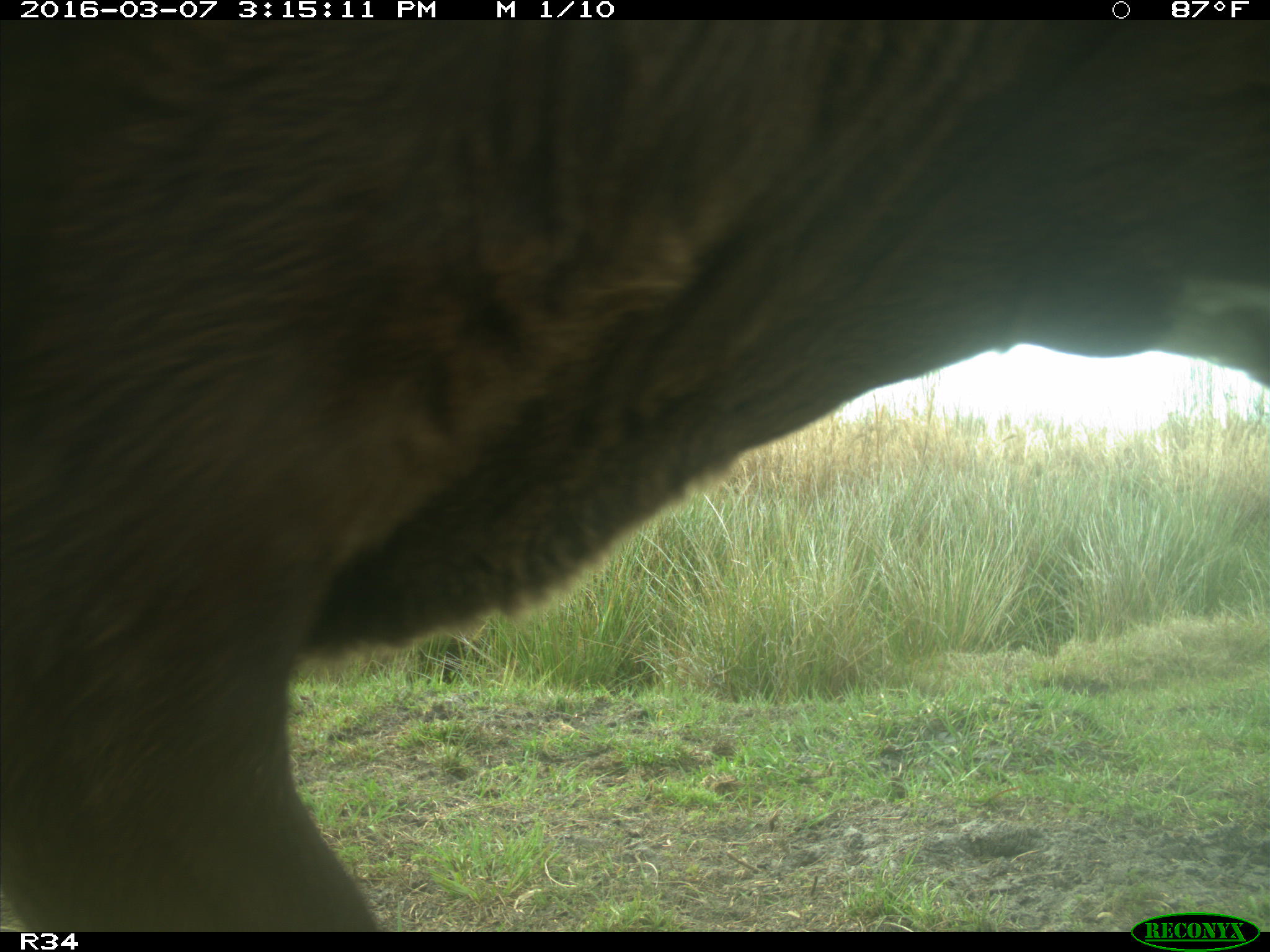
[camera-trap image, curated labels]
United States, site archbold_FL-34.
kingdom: Animalia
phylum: Chordata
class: Mammalia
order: Artiodactyla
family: Bovidae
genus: Bos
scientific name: Bos taurus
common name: domestic cow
Bos taurus (domestic cow).